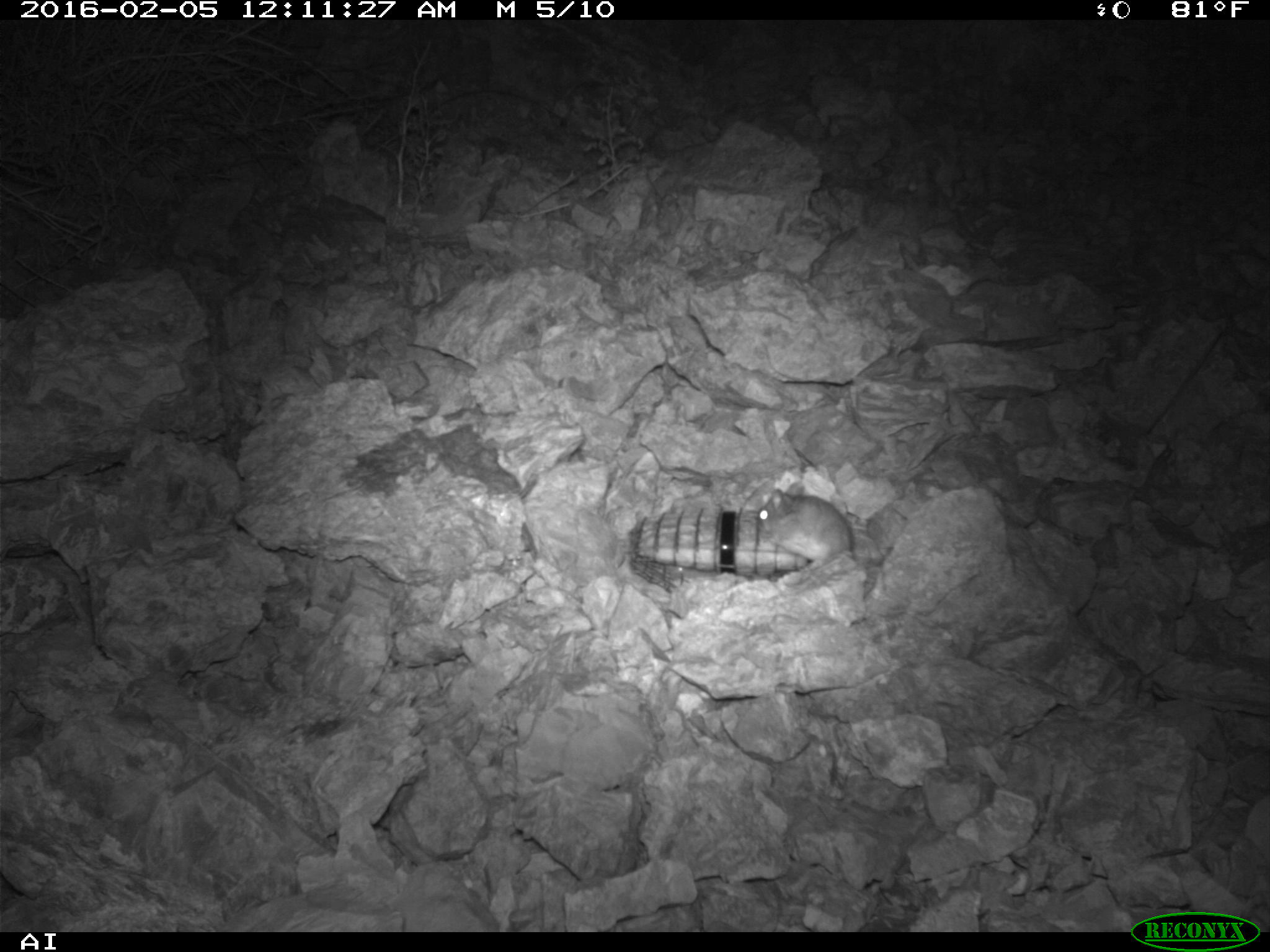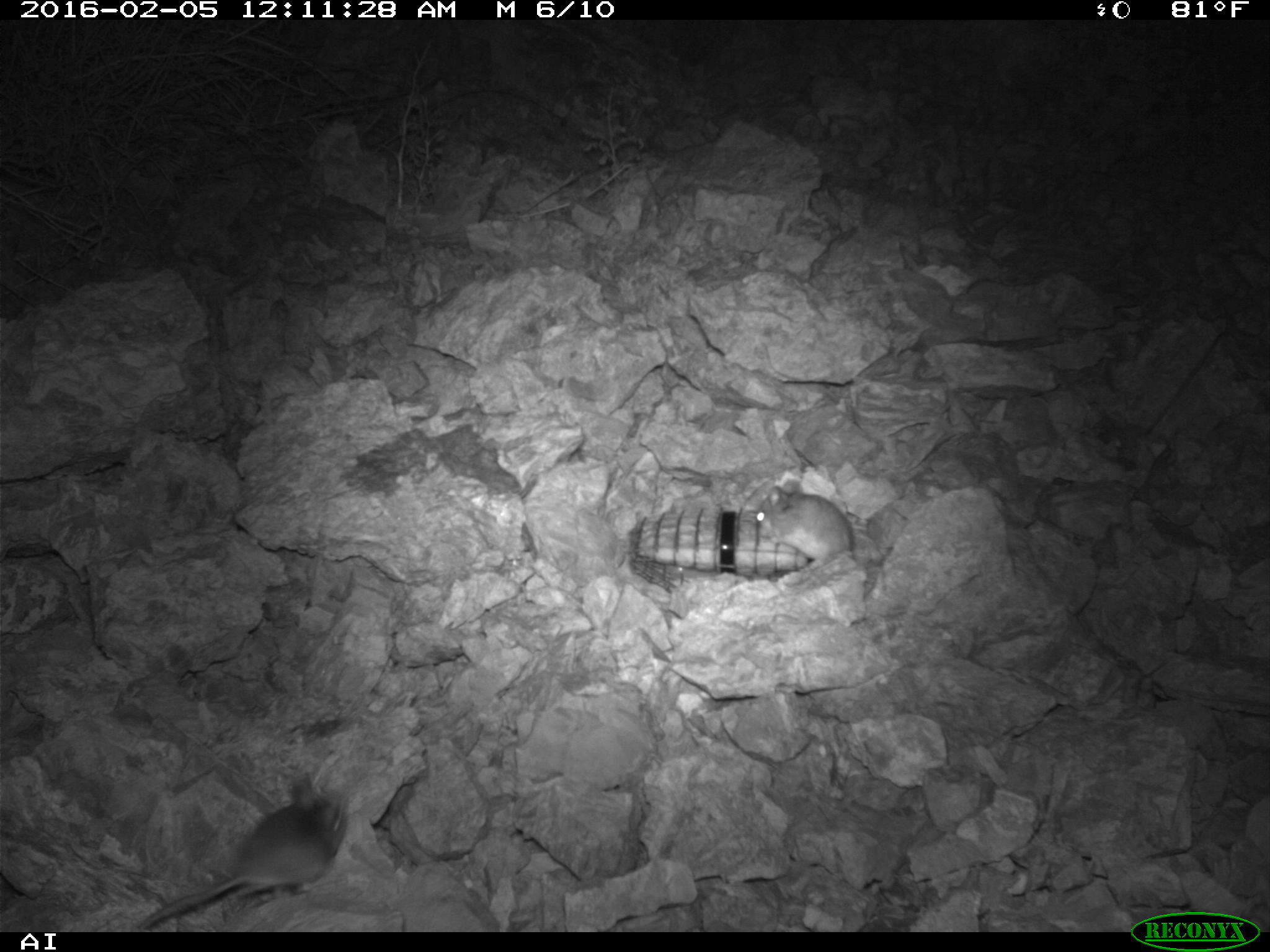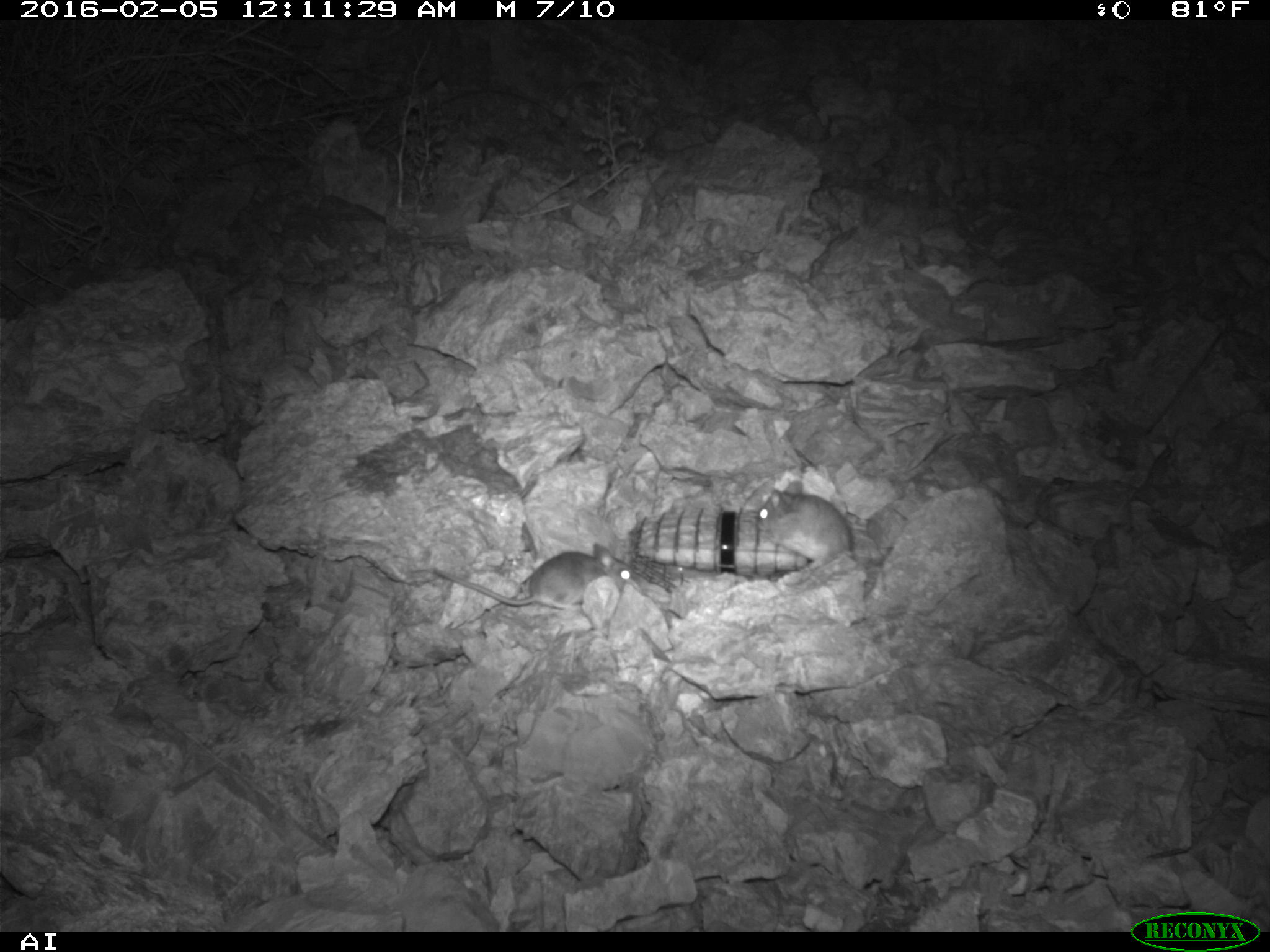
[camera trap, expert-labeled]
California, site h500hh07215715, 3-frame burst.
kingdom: Animalia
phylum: Chordata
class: Mammalia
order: Rodentia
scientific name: Rodentia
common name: rodent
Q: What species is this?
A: Rodent (Rodentia).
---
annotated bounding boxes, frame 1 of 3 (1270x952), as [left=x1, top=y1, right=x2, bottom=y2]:
rodent: [left=758, top=481, right=853, bottom=570]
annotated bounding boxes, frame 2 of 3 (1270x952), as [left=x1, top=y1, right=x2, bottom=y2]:
rodent: [left=138, top=781, right=346, bottom=928]; [left=755, top=479, right=853, bottom=568]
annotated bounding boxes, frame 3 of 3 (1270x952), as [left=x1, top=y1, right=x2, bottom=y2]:
rodent: [left=432, top=541, right=633, bottom=610]; [left=757, top=480, right=854, bottom=566]